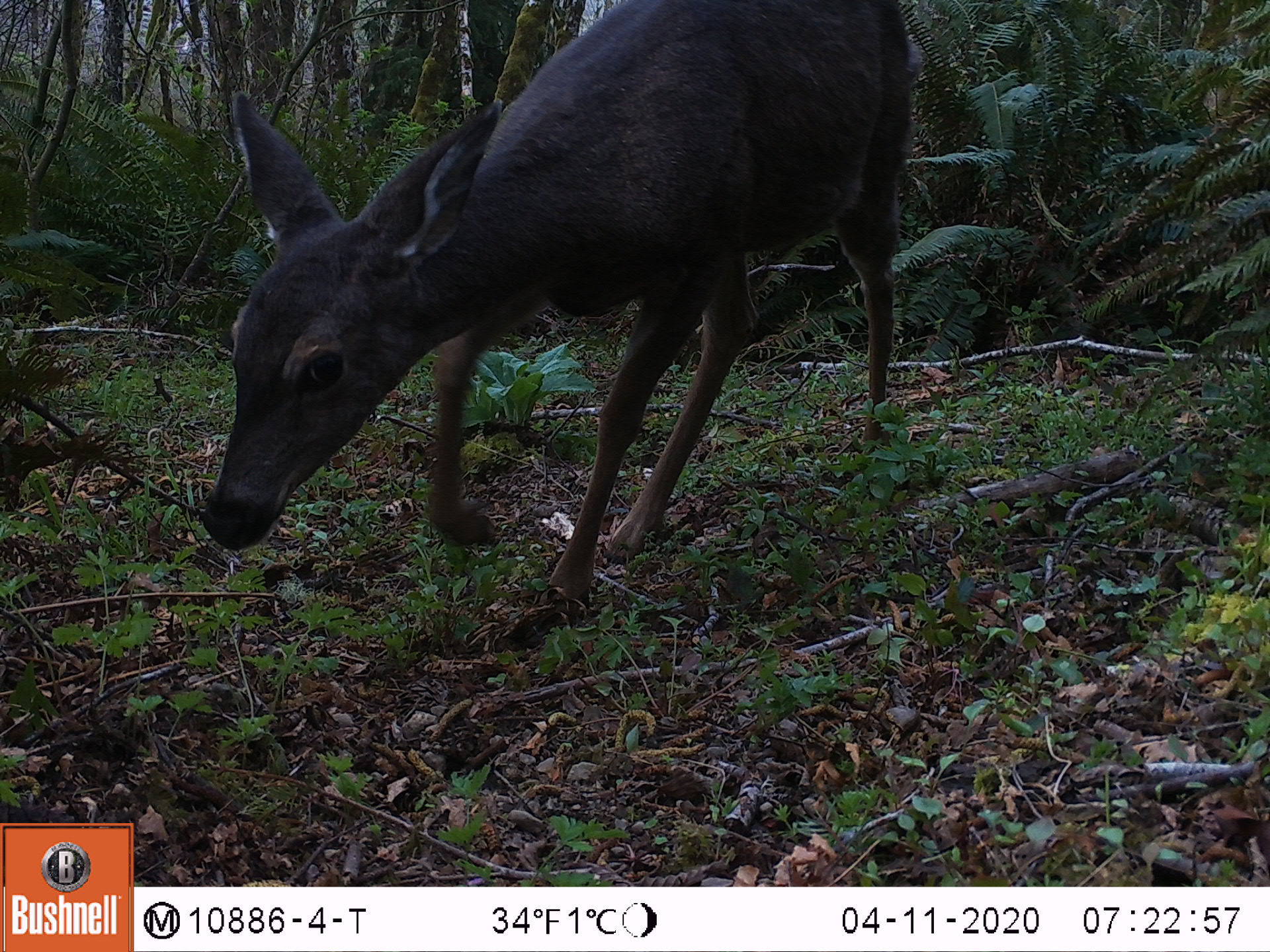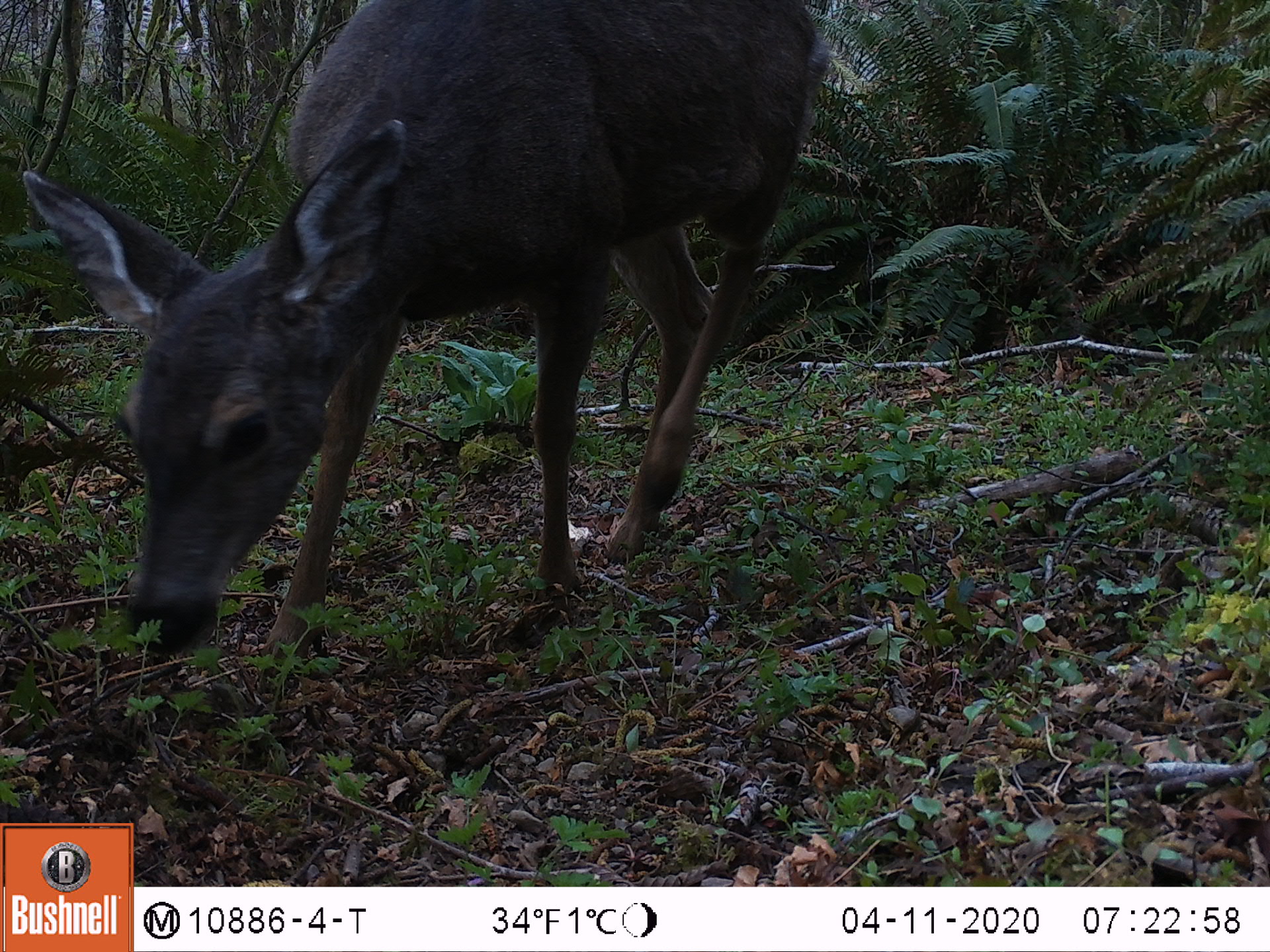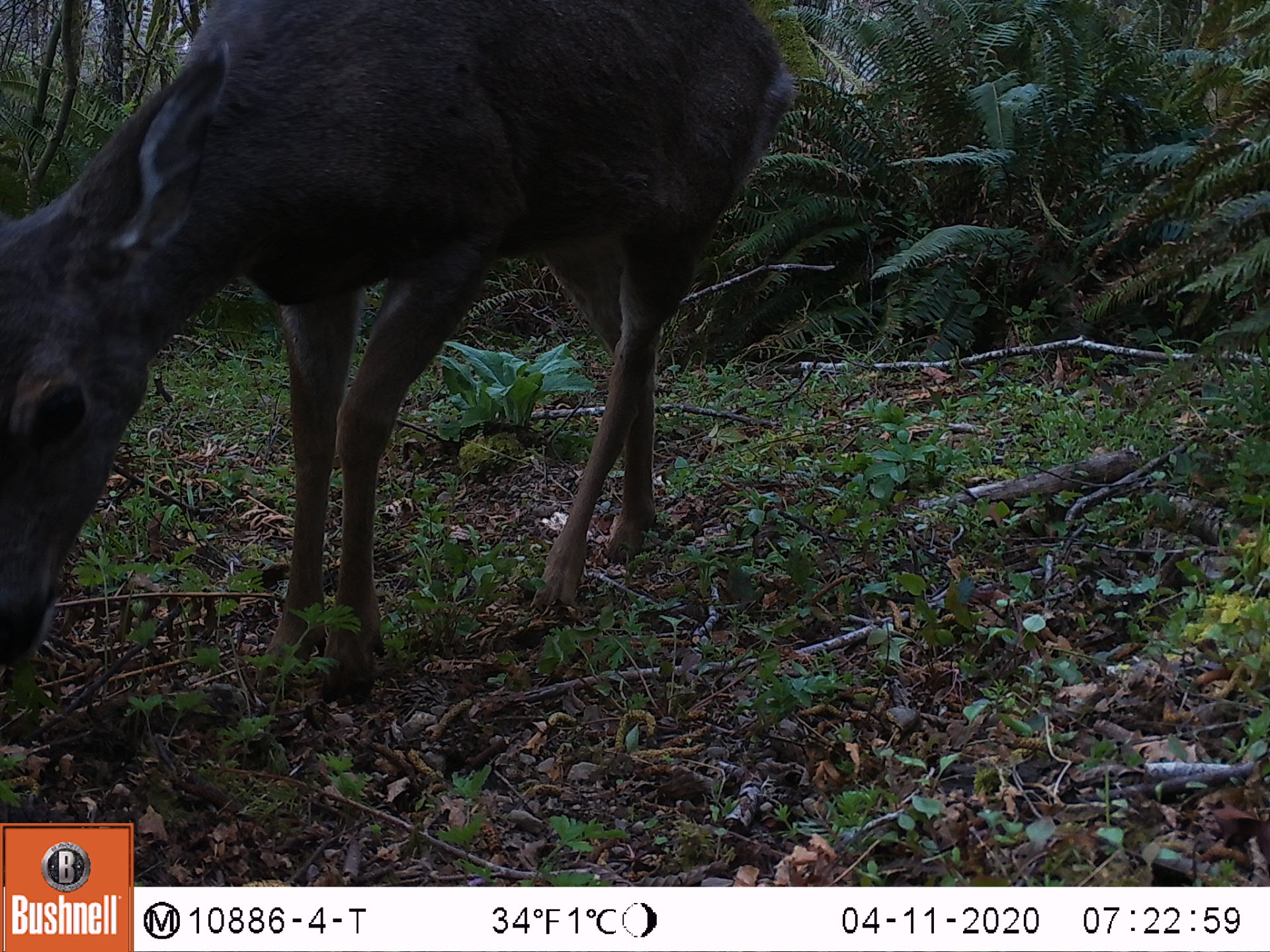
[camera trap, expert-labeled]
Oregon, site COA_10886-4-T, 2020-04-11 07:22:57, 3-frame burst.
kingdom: Animalia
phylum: Chordata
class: Mammalia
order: Artiodactyla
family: Cervidae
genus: Odocoileus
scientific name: Odocoileus hemionus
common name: black-tailed deer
Black-tailed deer (Odocoileus hemionus).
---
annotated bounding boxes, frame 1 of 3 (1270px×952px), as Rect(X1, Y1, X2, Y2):
black-tailed deer: Rect(195, 0, 927, 618)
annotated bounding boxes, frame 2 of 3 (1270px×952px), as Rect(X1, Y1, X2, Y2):
black-tailed deer: Rect(11, 3, 838, 671)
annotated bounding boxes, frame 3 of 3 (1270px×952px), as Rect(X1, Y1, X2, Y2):
black-tailed deer: Rect(0, 1, 807, 712)